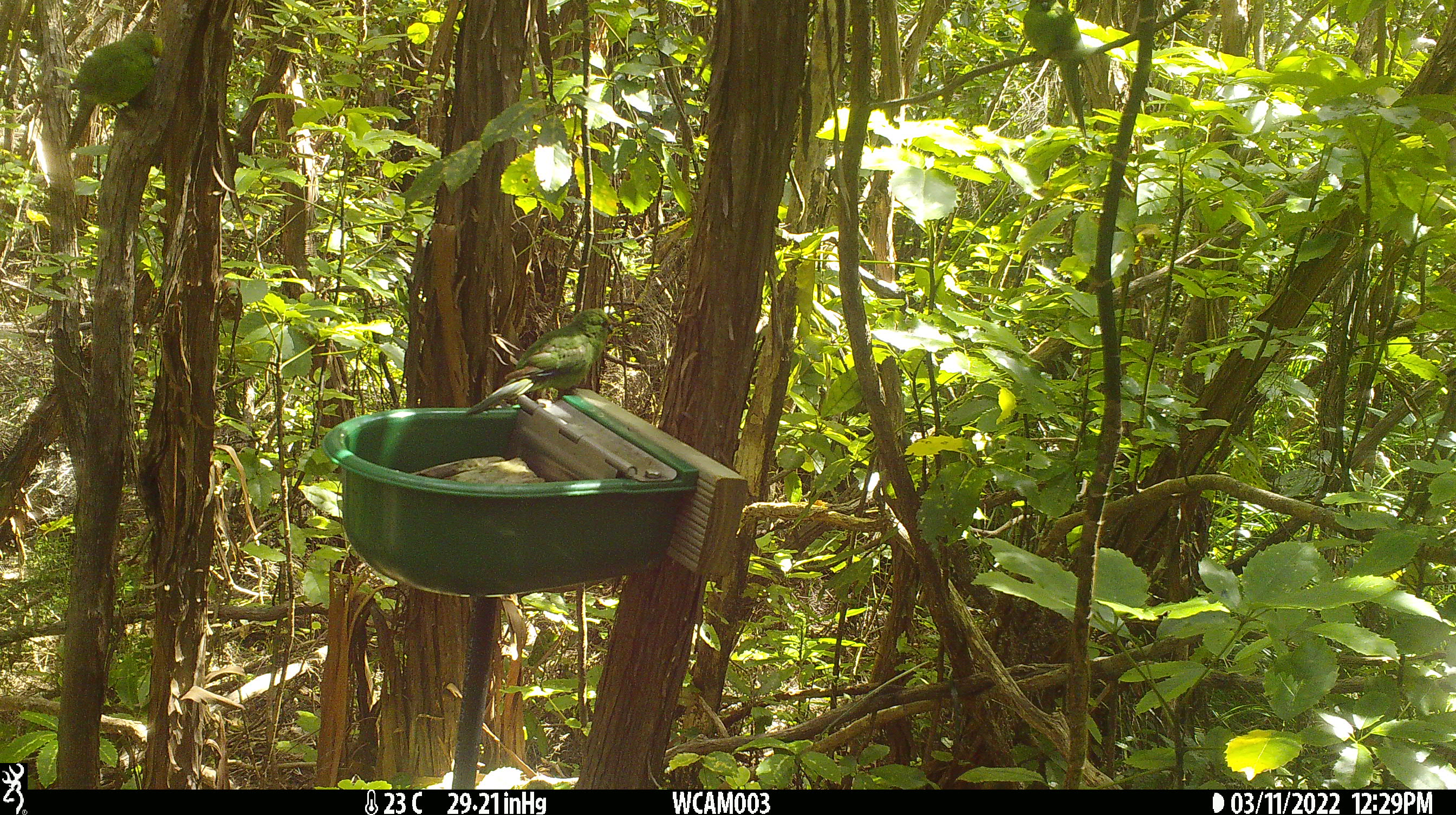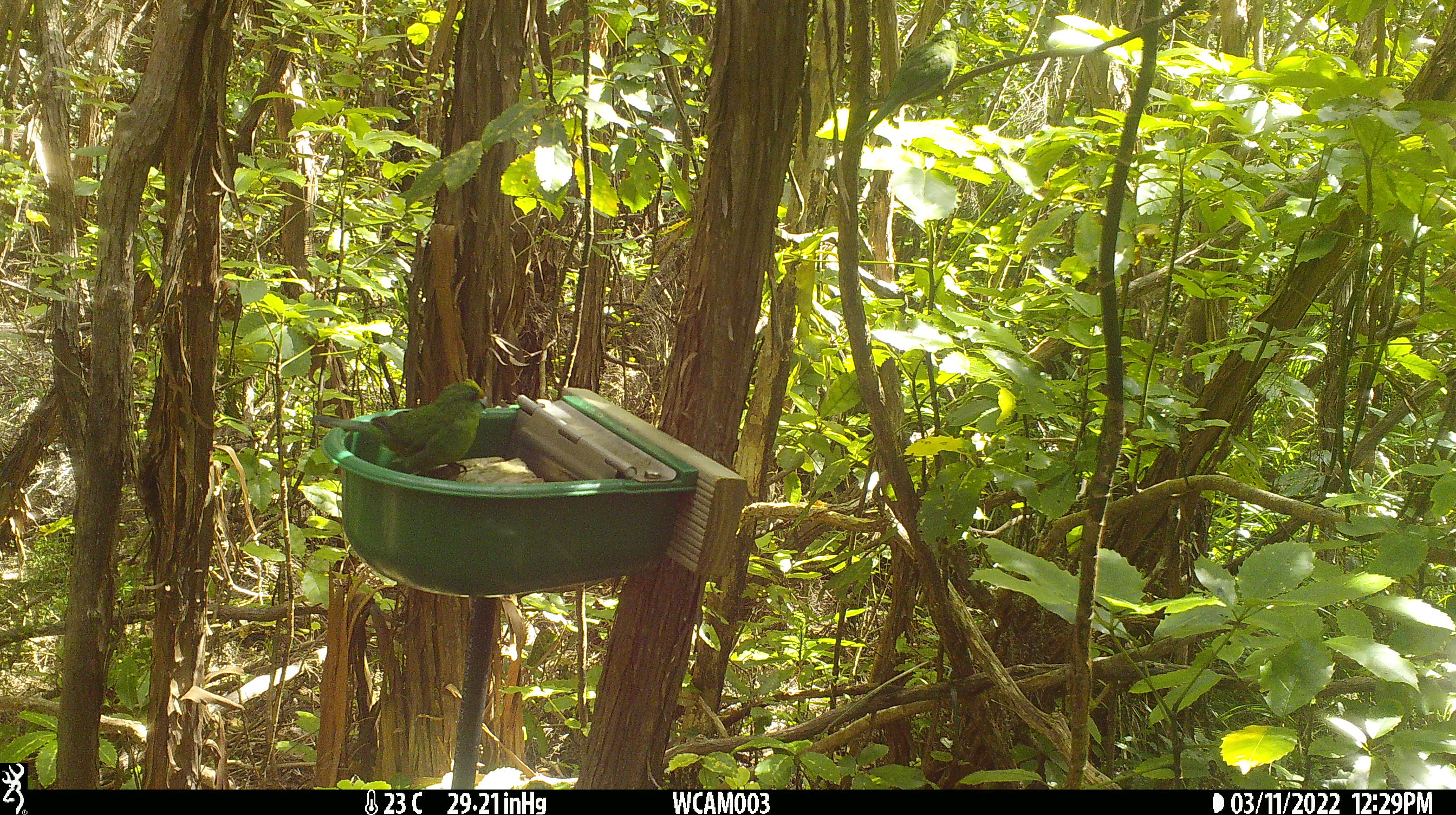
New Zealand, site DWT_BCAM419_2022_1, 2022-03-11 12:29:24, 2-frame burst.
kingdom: Animalia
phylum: Chordata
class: Aves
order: Psittaciformes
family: Psittaculidae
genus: Cyanoramphus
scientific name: Cyanoramphus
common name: parakeet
Parakeet (Cyanoramphus).